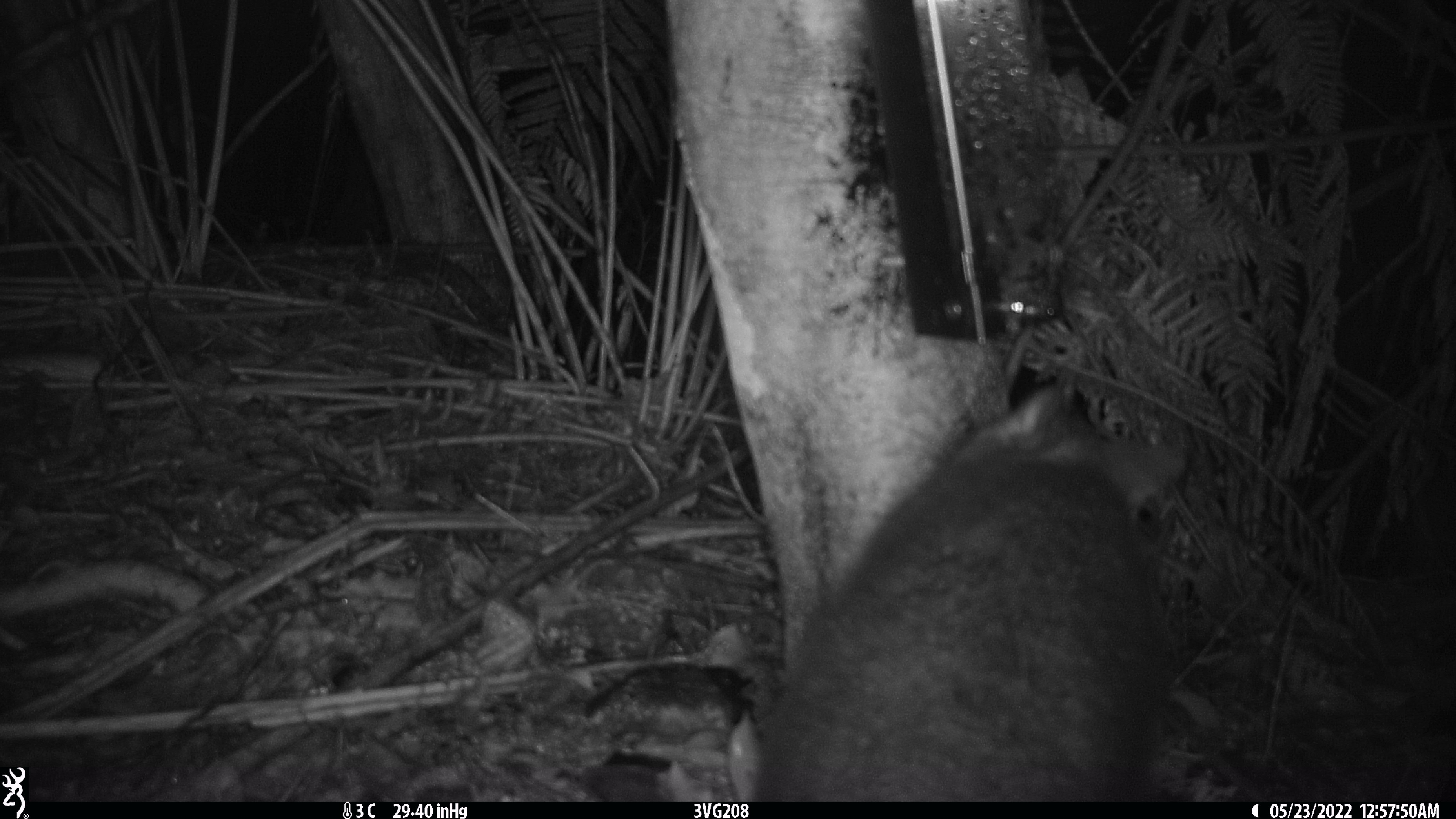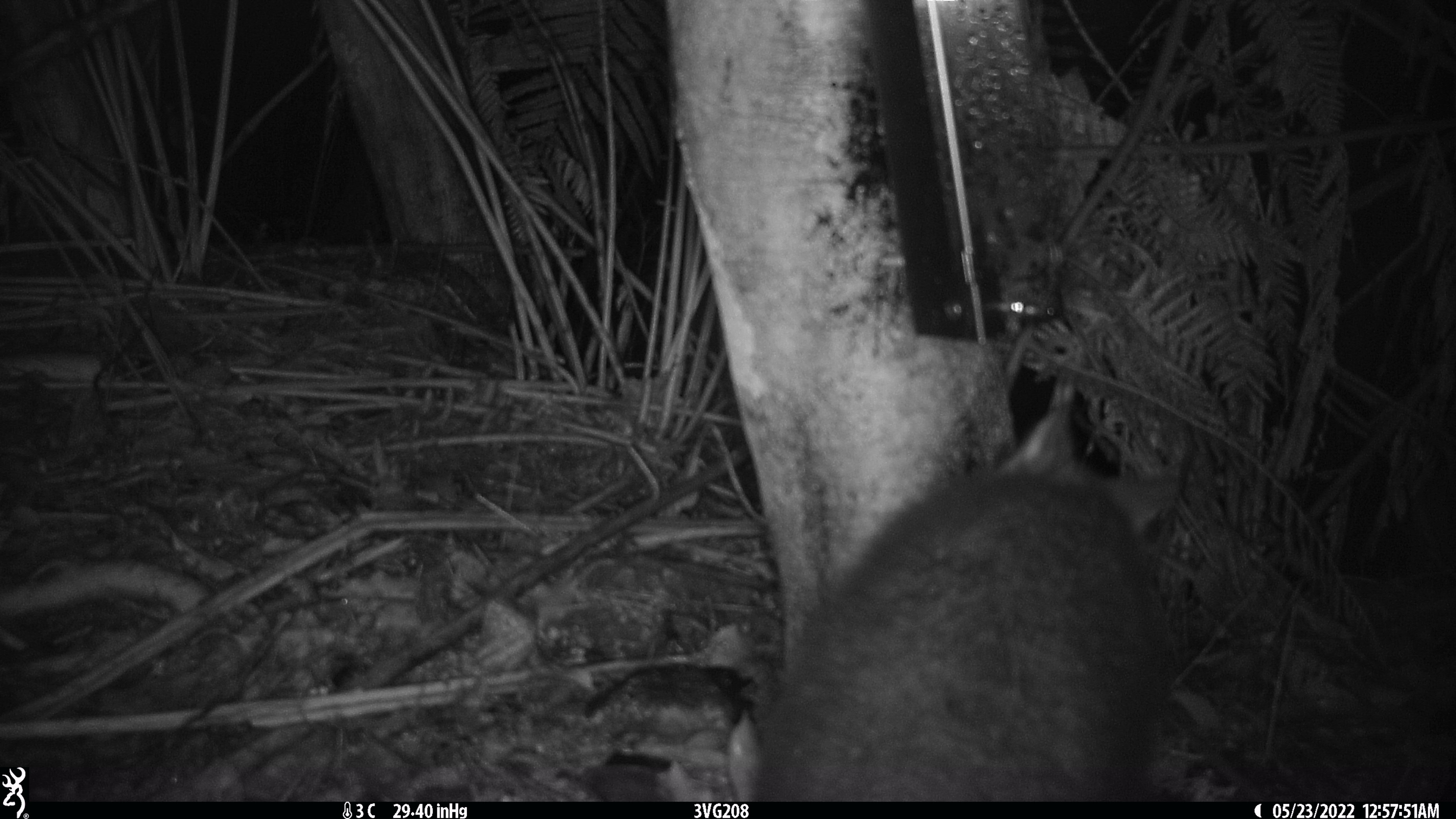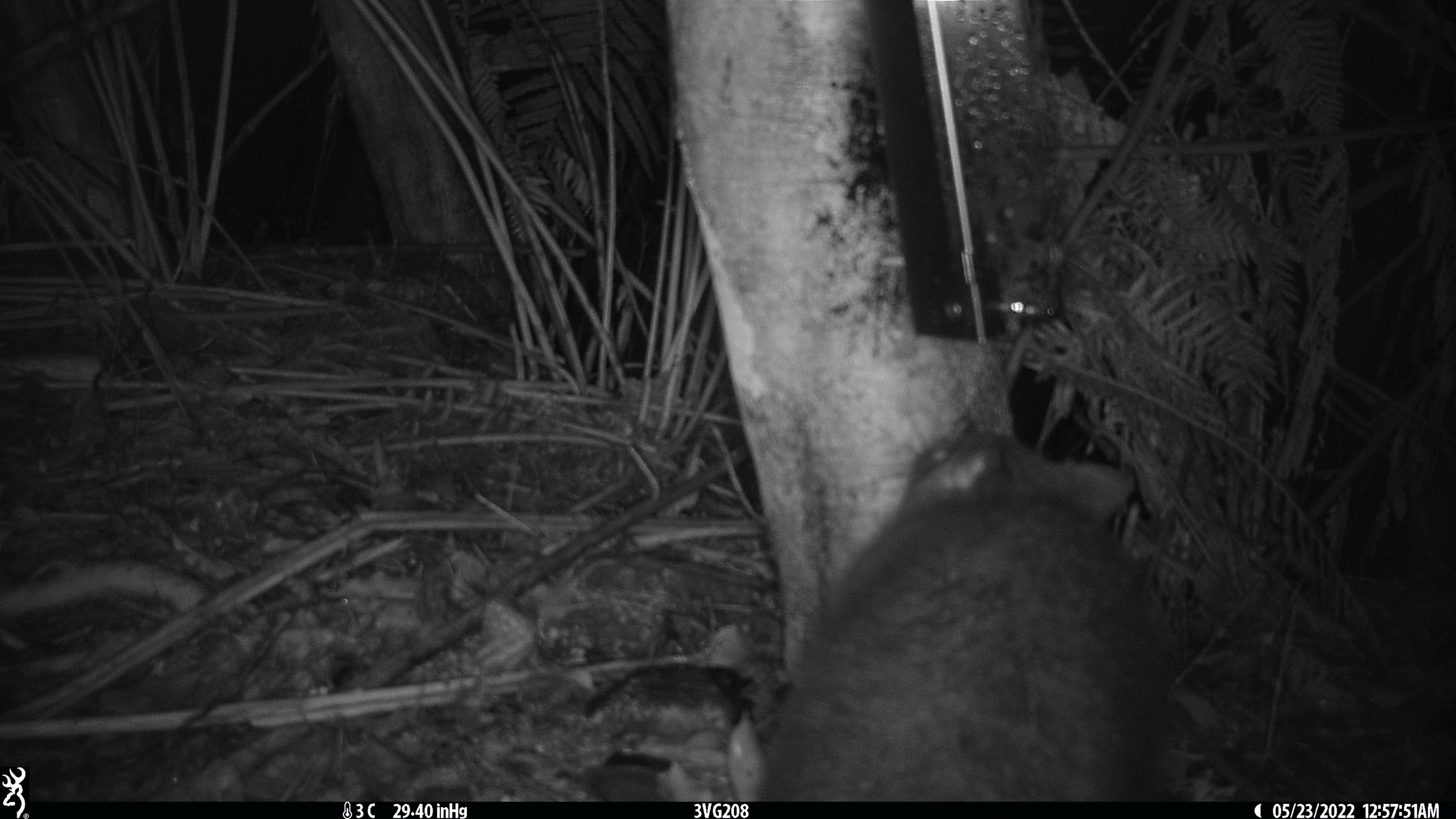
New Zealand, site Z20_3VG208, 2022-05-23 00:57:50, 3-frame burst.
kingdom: Animalia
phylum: Chordata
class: Mammalia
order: Diprotodontia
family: Phalangeridae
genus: Trichosurus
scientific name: Trichosurus vulpecula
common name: common brushtail possum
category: possum